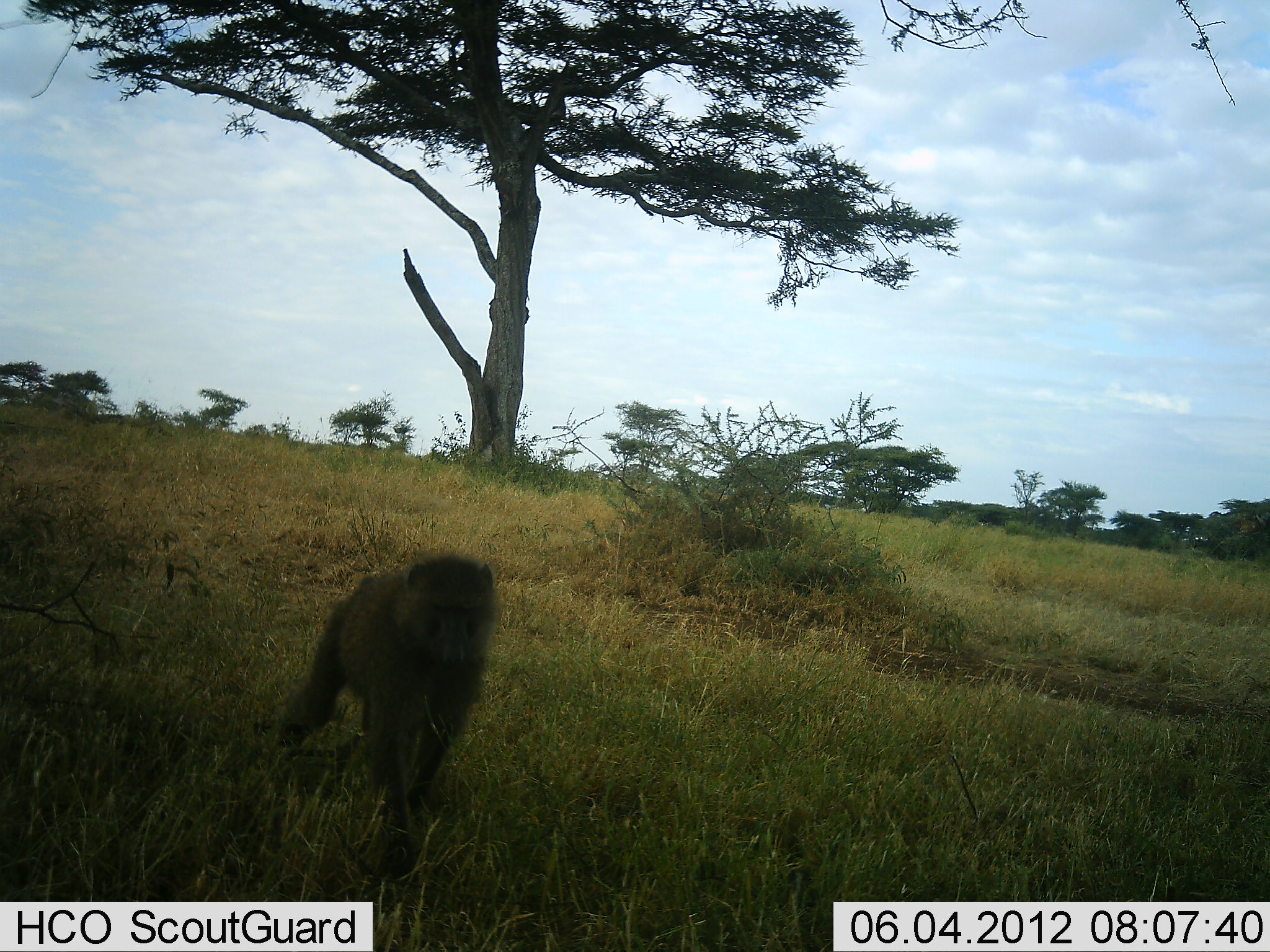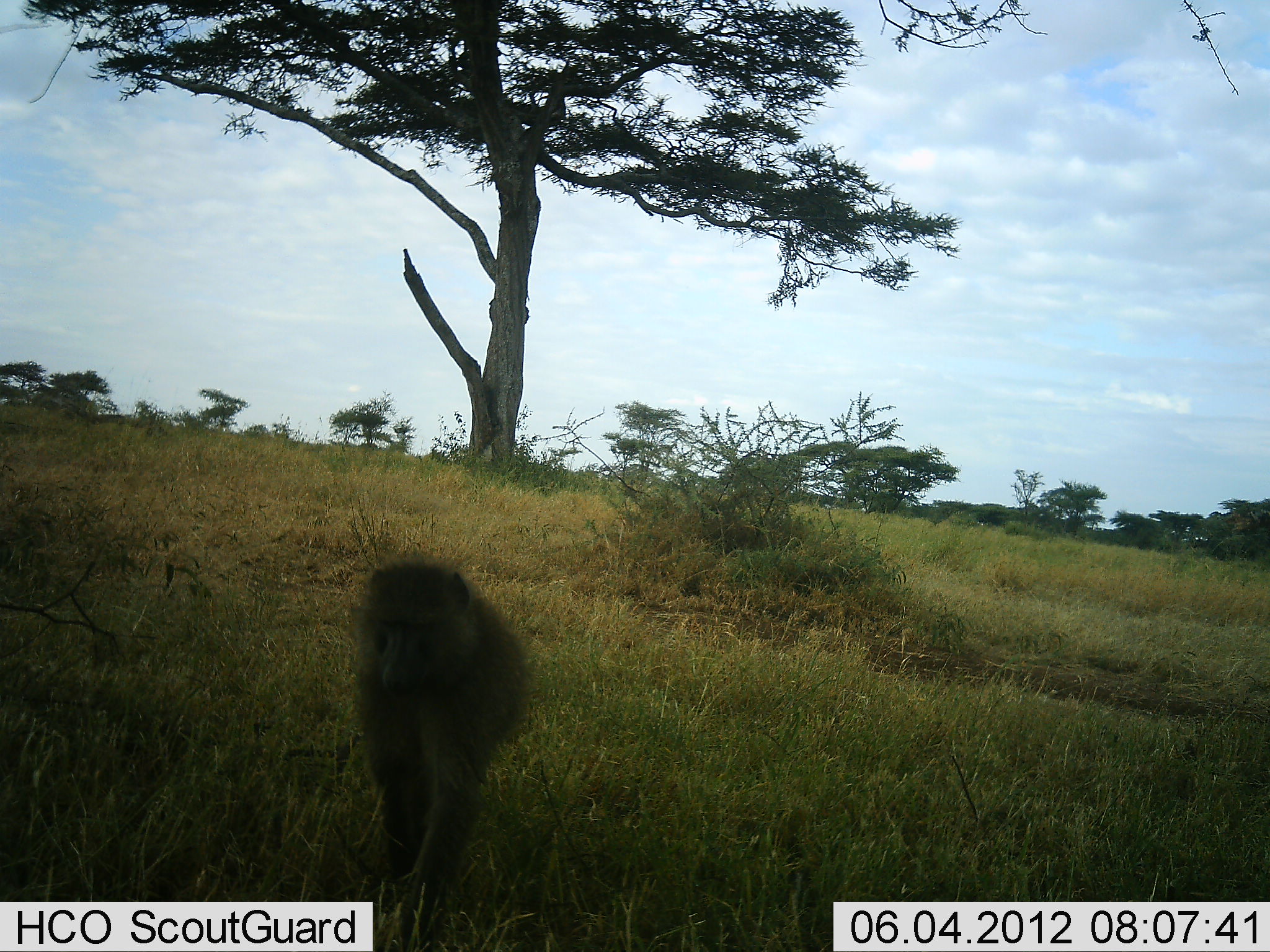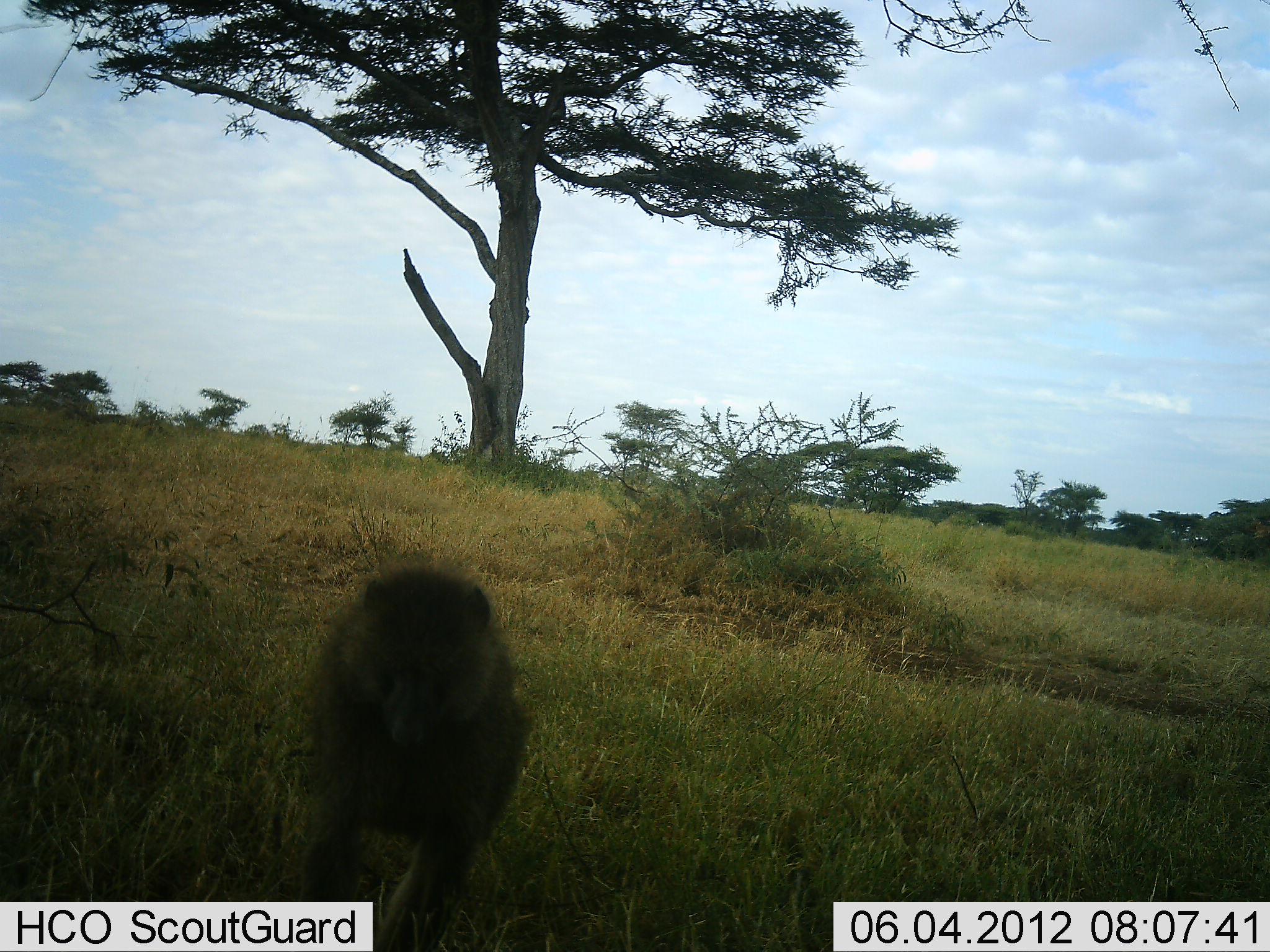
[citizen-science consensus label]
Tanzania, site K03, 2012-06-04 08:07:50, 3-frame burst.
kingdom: Animalia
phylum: Chordata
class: Mammalia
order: Primates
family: Cercopithecidae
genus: Papio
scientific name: Papio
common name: baboon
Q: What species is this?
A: Baboon (Papio).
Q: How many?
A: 1.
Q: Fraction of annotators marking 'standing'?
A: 0%.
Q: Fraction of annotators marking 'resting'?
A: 0%.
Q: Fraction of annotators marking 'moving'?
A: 90%.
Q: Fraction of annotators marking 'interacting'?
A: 0%.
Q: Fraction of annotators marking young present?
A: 0%.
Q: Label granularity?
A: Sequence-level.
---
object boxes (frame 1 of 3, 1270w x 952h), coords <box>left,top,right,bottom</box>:
animal: <box>274,555,496,881</box>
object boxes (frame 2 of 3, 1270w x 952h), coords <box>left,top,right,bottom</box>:
animal: <box>355,557,525,952</box>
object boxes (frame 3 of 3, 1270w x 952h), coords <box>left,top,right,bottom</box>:
animal: <box>301,562,530,952</box>